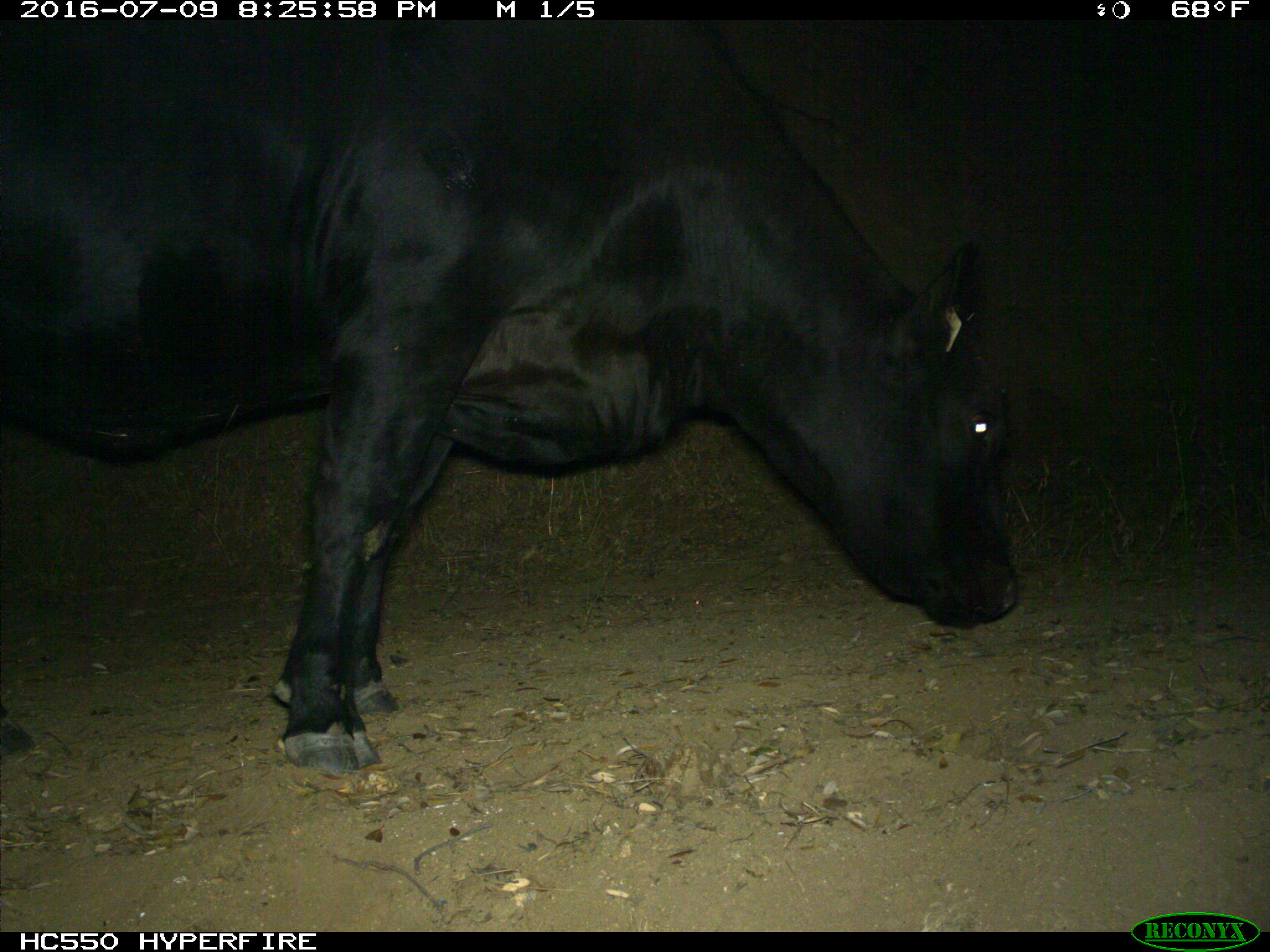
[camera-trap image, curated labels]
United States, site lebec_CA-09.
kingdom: Animalia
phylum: Chordata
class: Mammalia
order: Artiodactyla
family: Bovidae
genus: Bos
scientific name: Bos taurus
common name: domestic cow